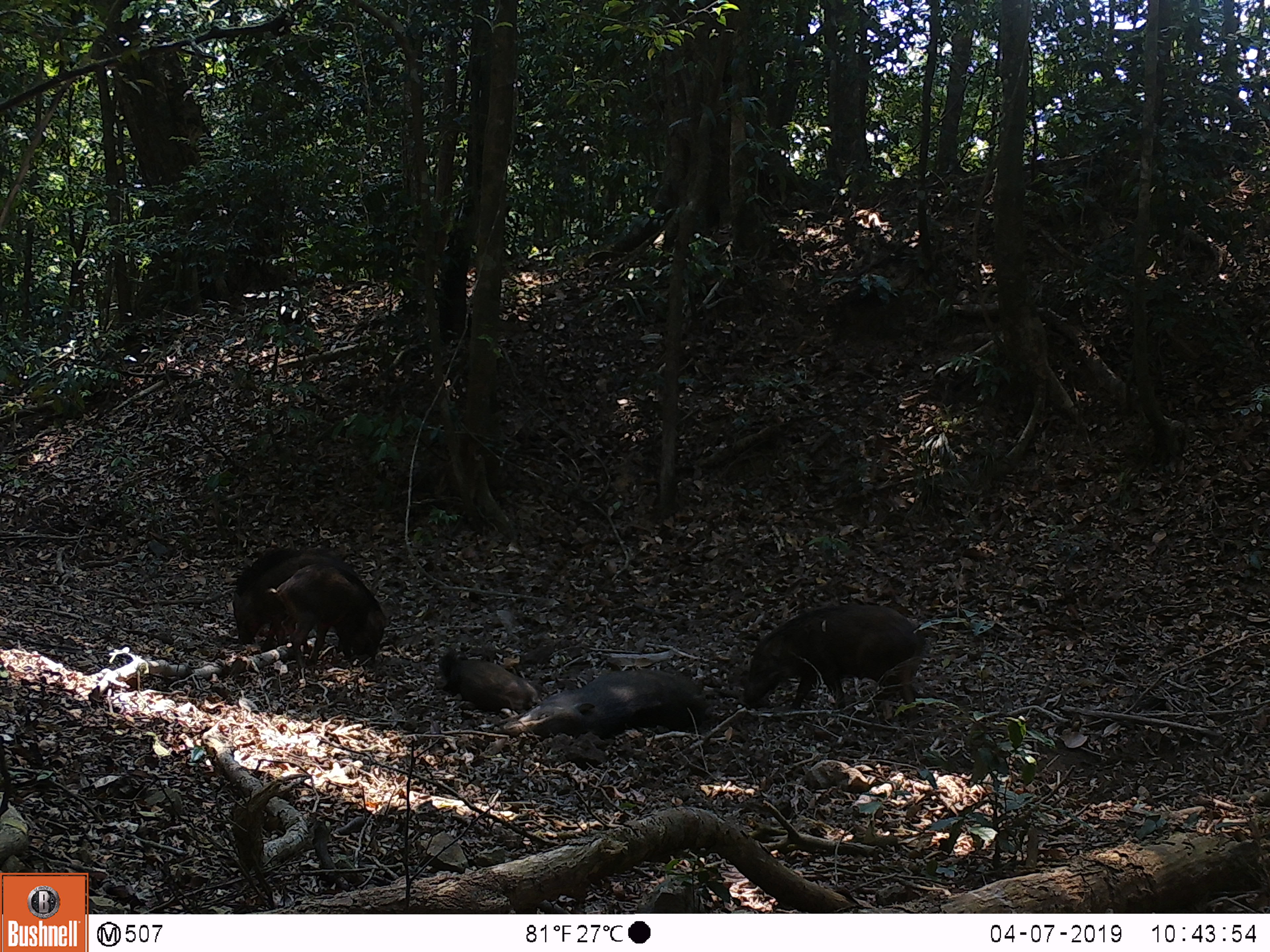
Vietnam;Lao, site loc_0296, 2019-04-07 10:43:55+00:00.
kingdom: Animalia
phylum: Chordata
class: Mammalia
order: Artiodactyla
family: Suidae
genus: Sus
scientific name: Sus scrofa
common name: eurasian wild pig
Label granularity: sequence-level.